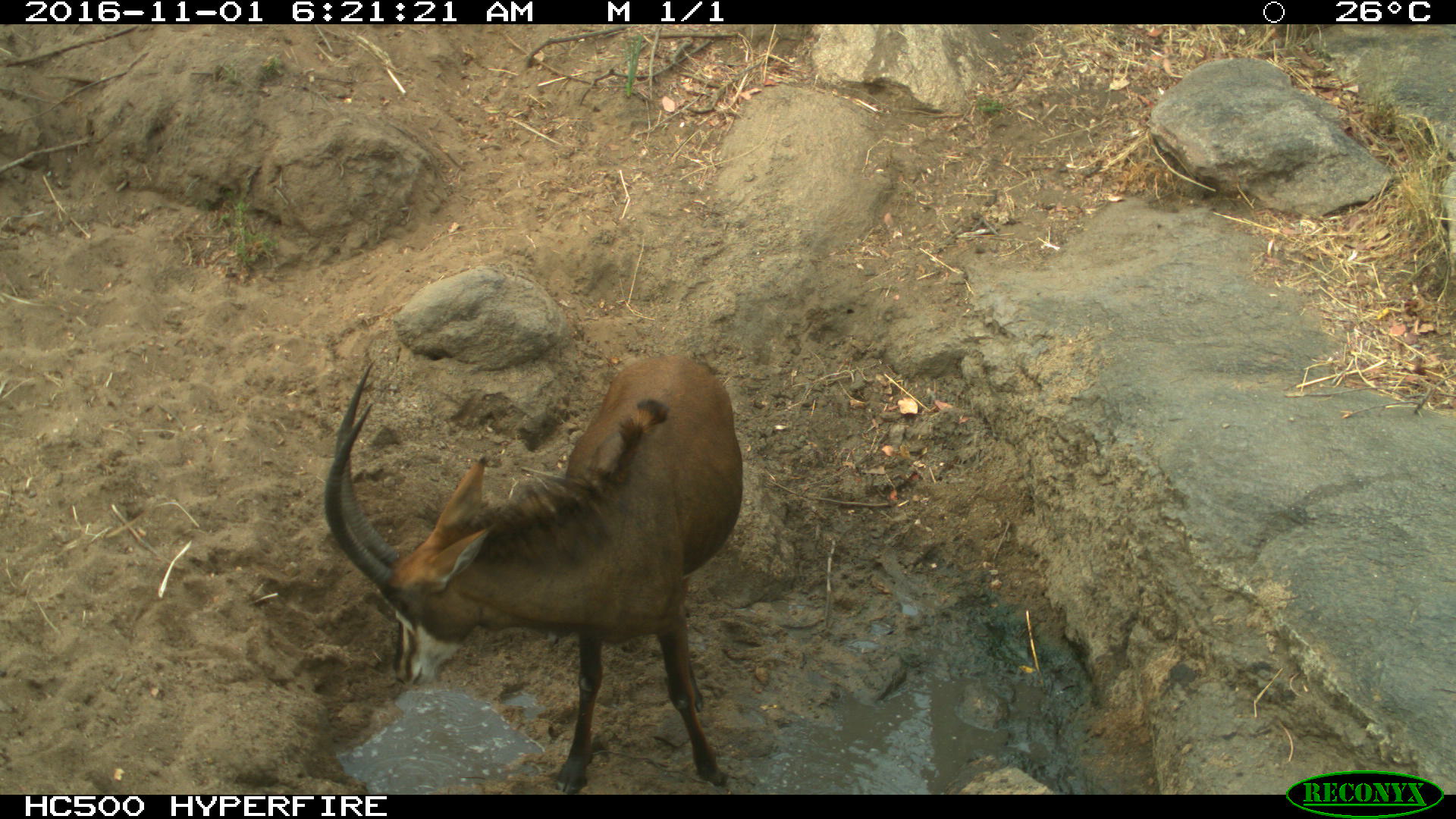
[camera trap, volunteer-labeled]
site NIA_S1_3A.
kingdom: Animalia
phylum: Chordata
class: Mammalia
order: Artiodactyla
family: Bovidae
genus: Hippotragus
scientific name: Hippotragus niger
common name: sable antelope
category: sable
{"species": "sable (sable antelope) (Hippotragus niger)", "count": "1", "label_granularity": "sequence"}